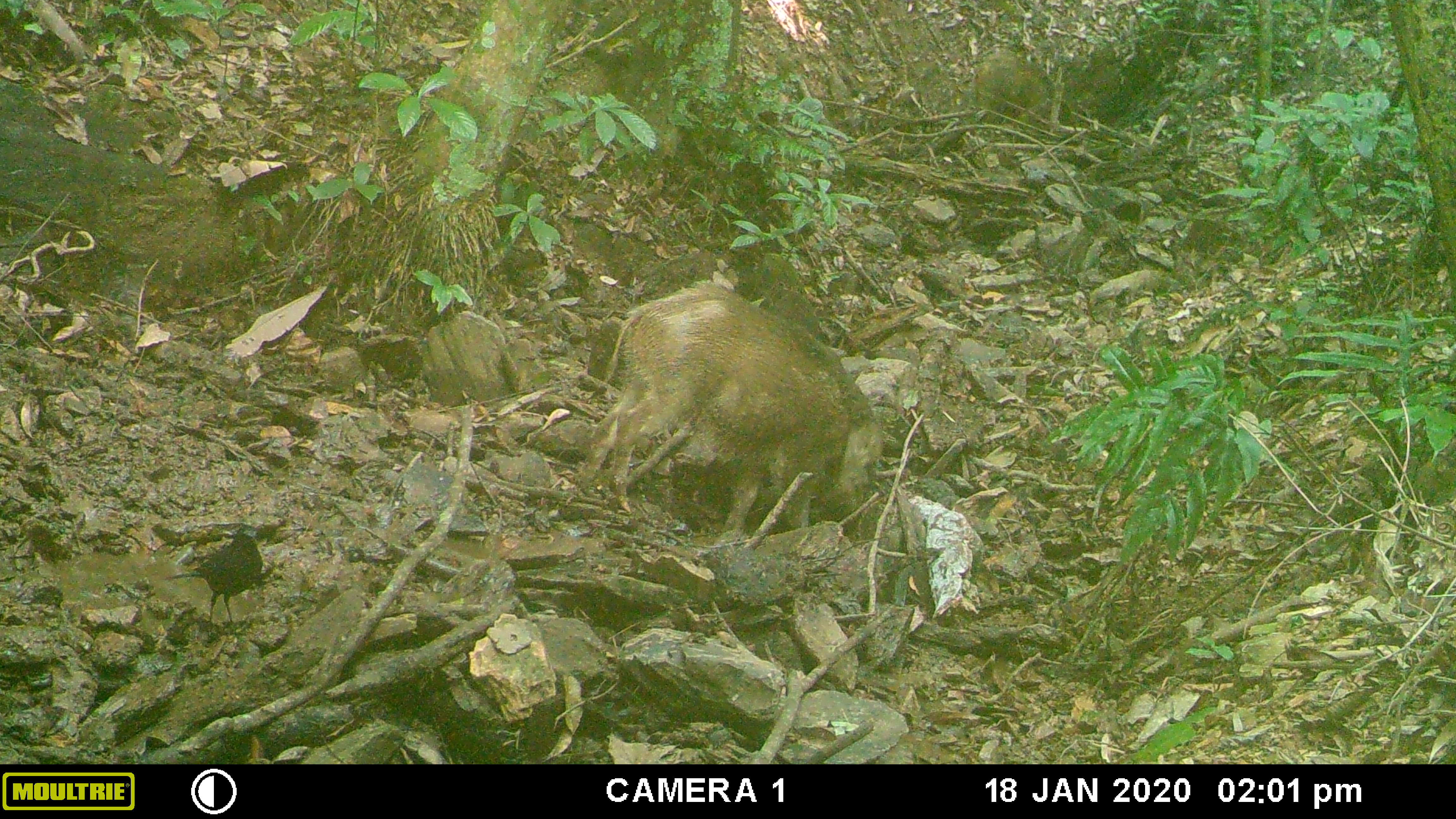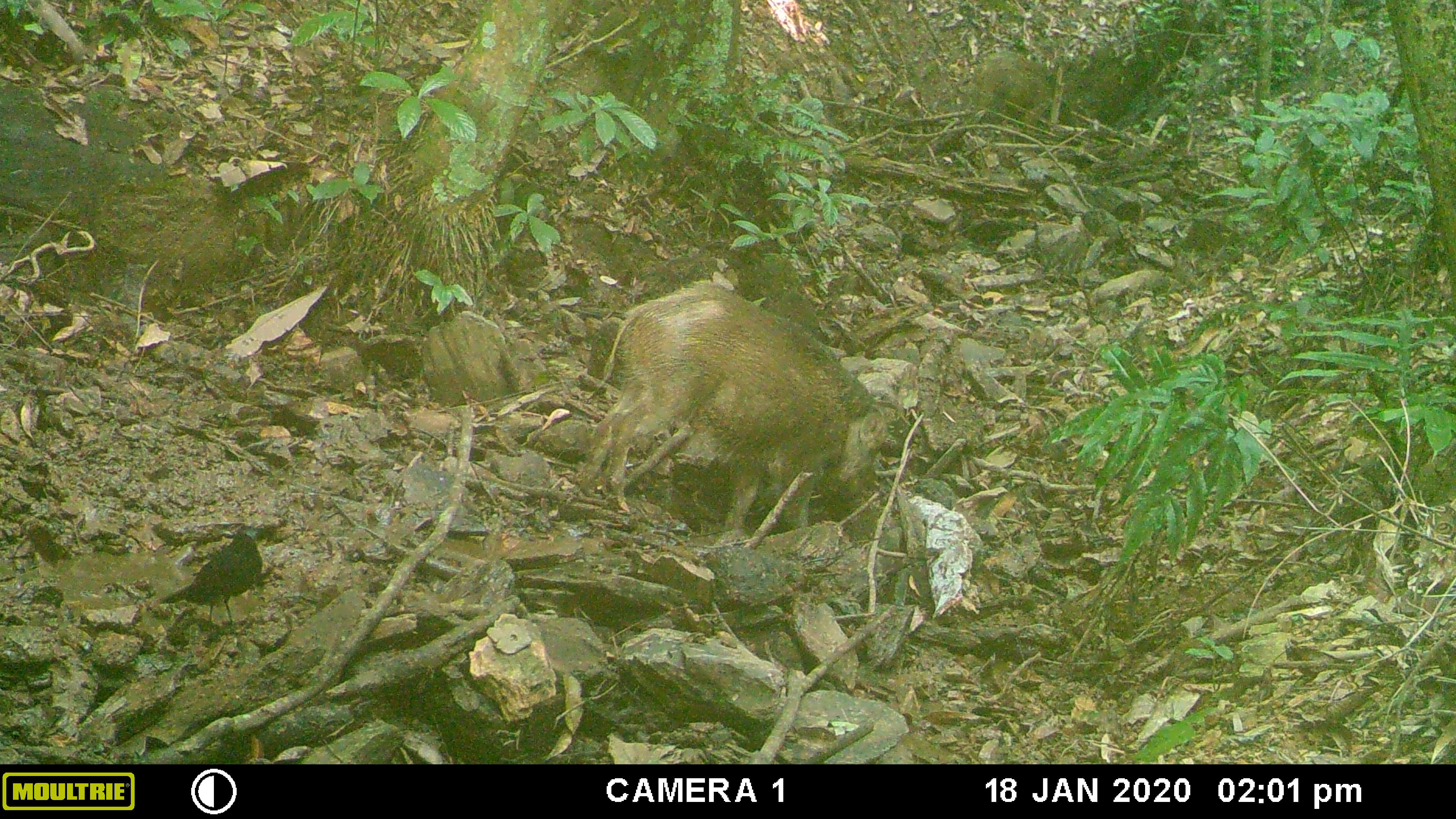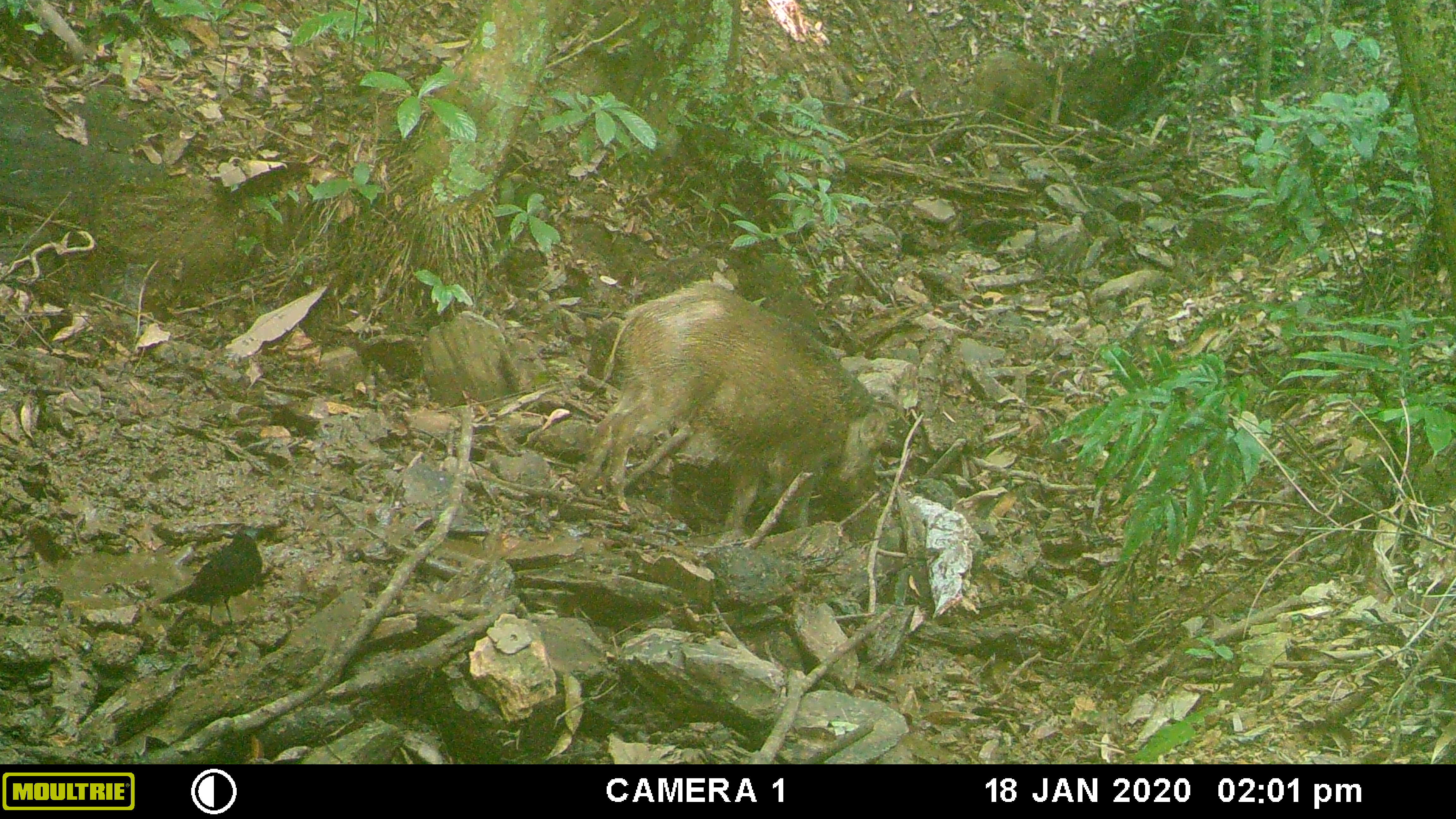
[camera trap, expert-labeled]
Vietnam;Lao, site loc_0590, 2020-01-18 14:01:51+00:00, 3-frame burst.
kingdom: Animalia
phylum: Chordata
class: Mammalia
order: Artiodactyla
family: Suidae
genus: Sus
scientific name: Sus scrofa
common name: eurasian wild pig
Eurasian wild pig (Sus scrofa). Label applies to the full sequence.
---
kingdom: Animalia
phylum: Chordata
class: Aves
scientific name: Aves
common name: bird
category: unidentified bird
Unidentified bird (bird) (Aves). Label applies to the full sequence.